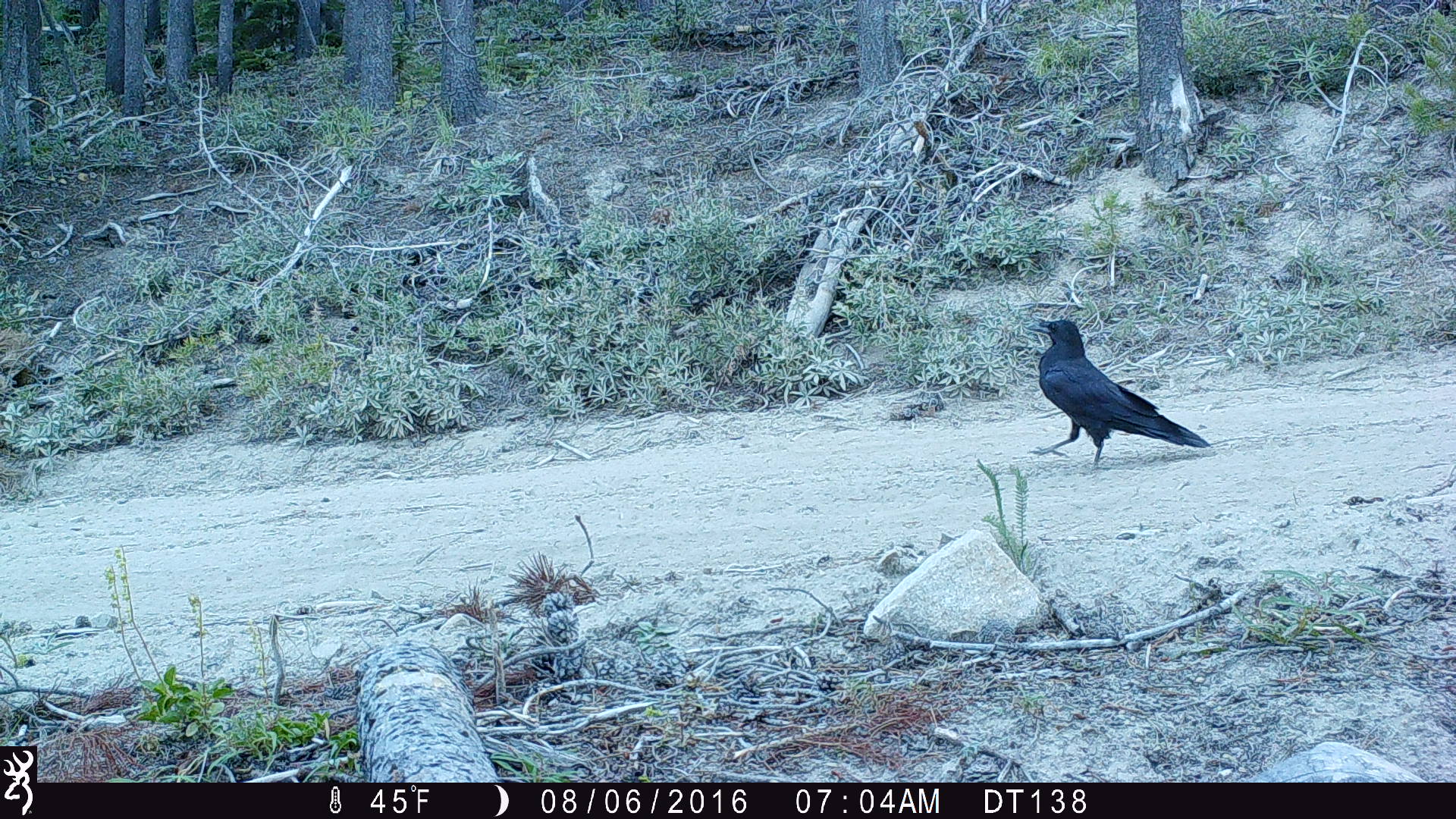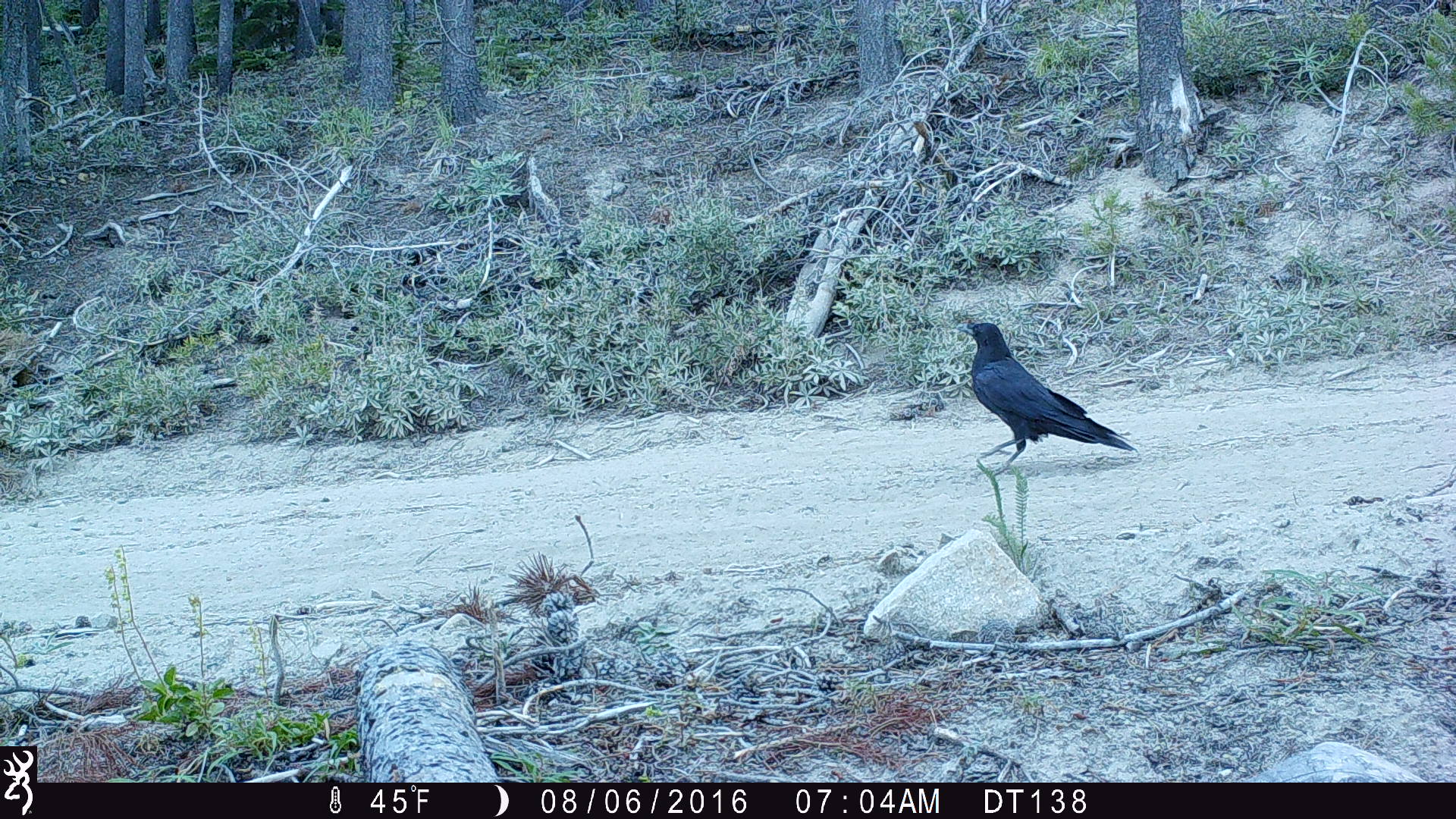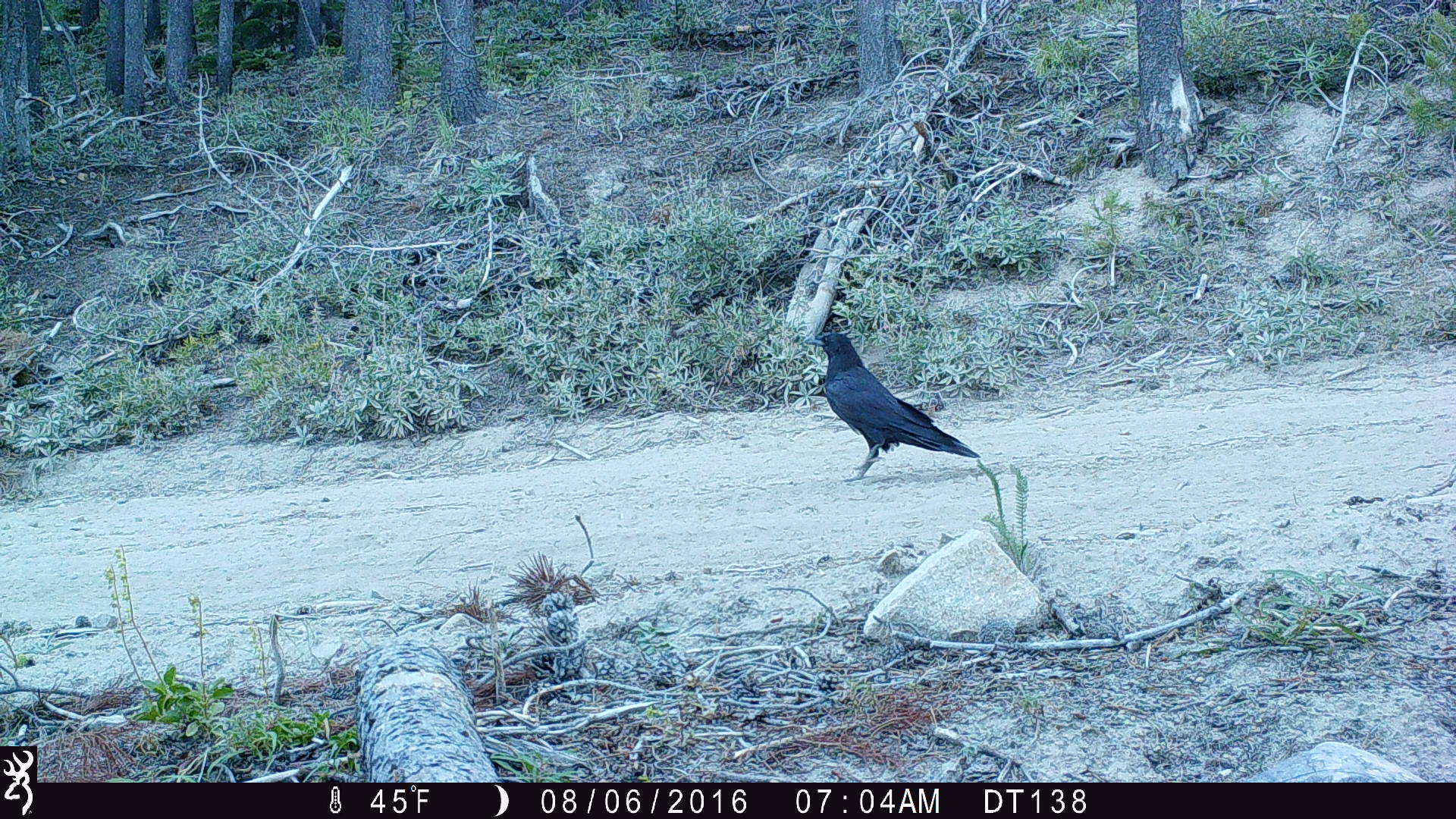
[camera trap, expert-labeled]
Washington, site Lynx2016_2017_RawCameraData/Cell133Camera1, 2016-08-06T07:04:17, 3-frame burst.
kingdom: Animalia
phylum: Chordata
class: Aves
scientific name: Aves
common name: birds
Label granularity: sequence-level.